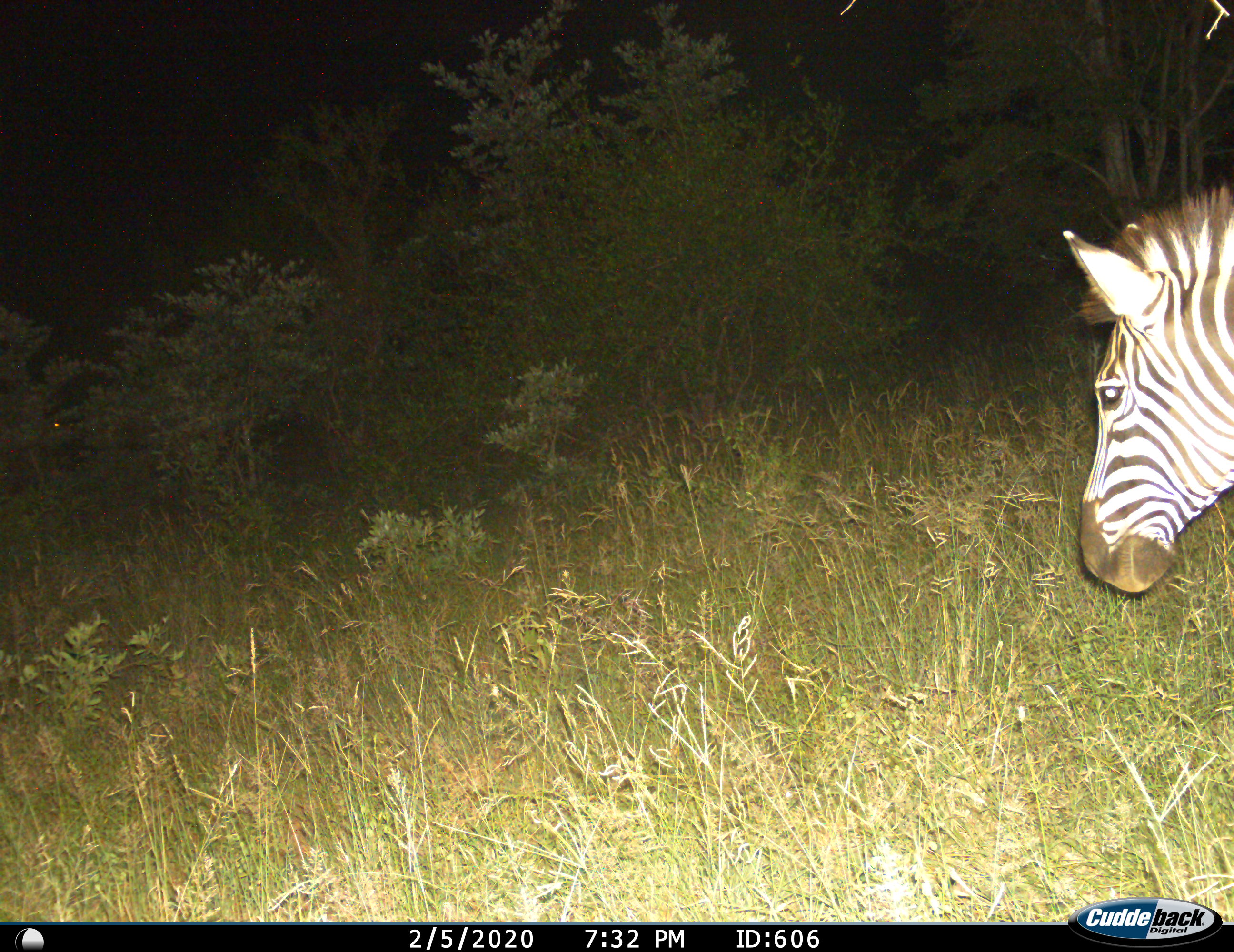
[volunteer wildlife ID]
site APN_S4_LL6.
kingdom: Animalia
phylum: Chordata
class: Mammalia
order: Perissodactyla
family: Equidae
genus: Equus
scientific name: Equus quagga burchellii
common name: burchell's zebra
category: zebraburchells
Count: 1.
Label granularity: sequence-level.